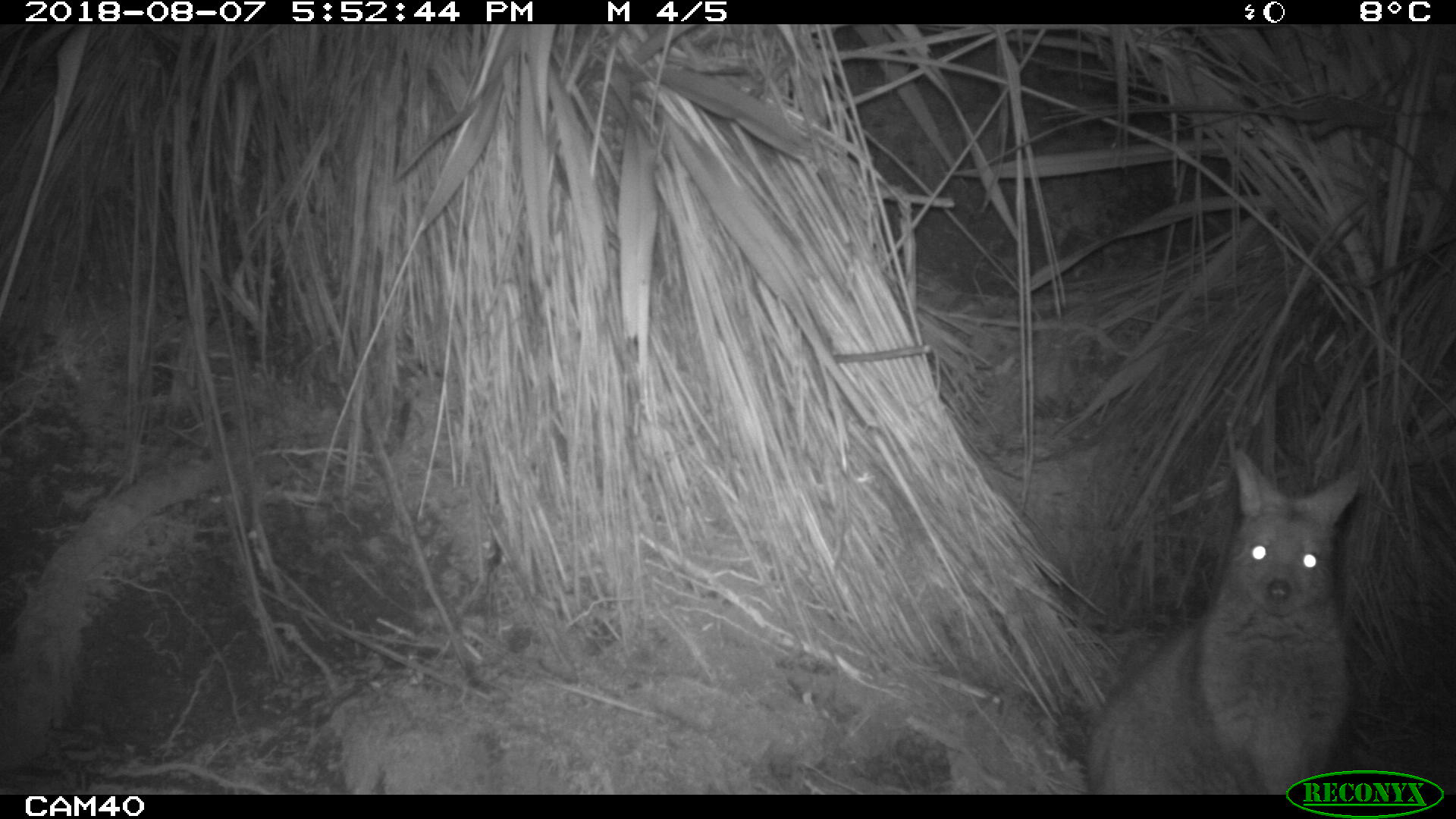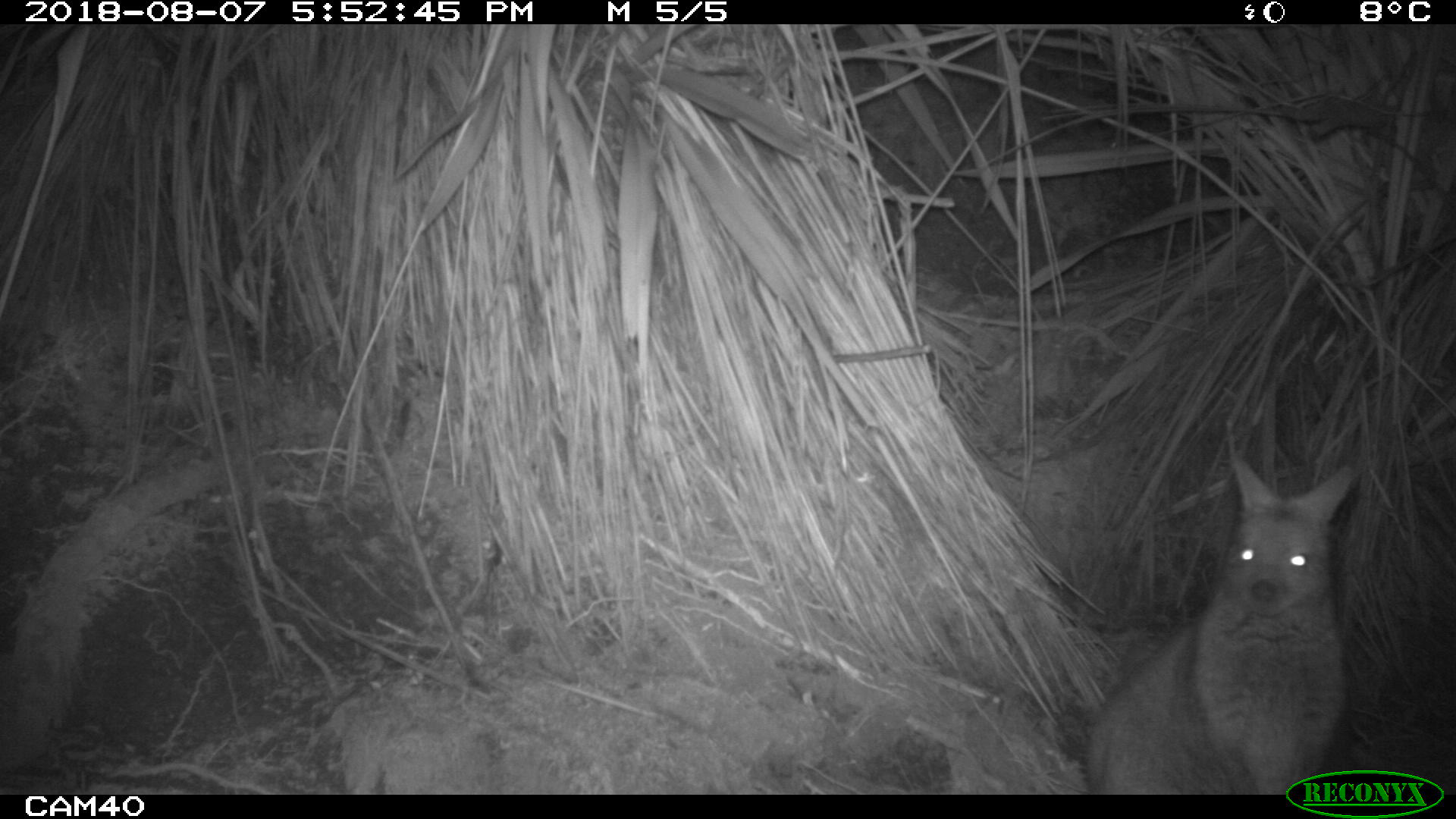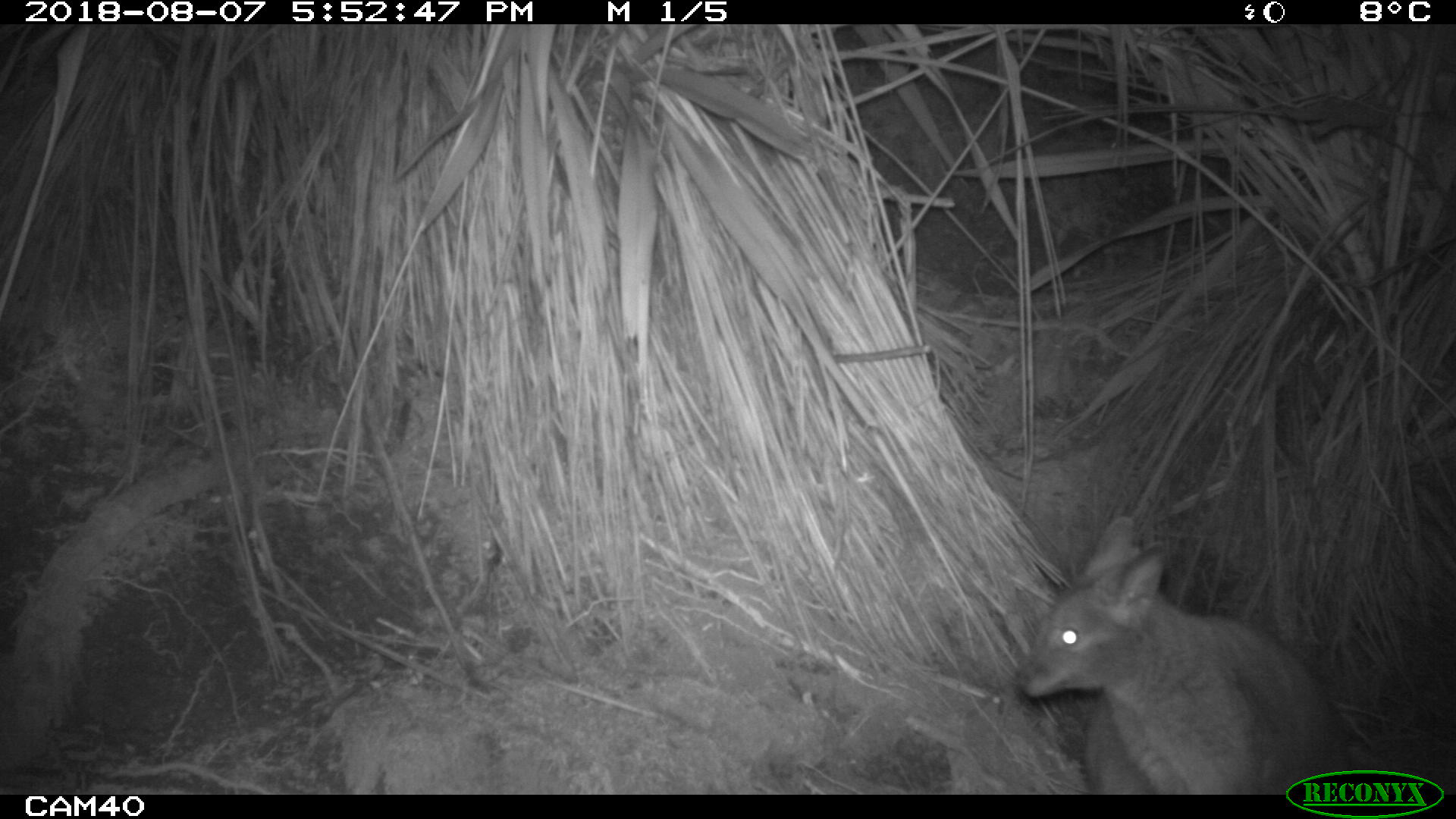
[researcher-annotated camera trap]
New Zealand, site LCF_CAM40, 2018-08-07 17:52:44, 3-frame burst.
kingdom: Animalia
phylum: Chordata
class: Mammalia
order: Diprotodontia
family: Macropodidae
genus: Notamacropus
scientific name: Notamacropus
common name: wallaby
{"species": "wallaby (Notamacropus)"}